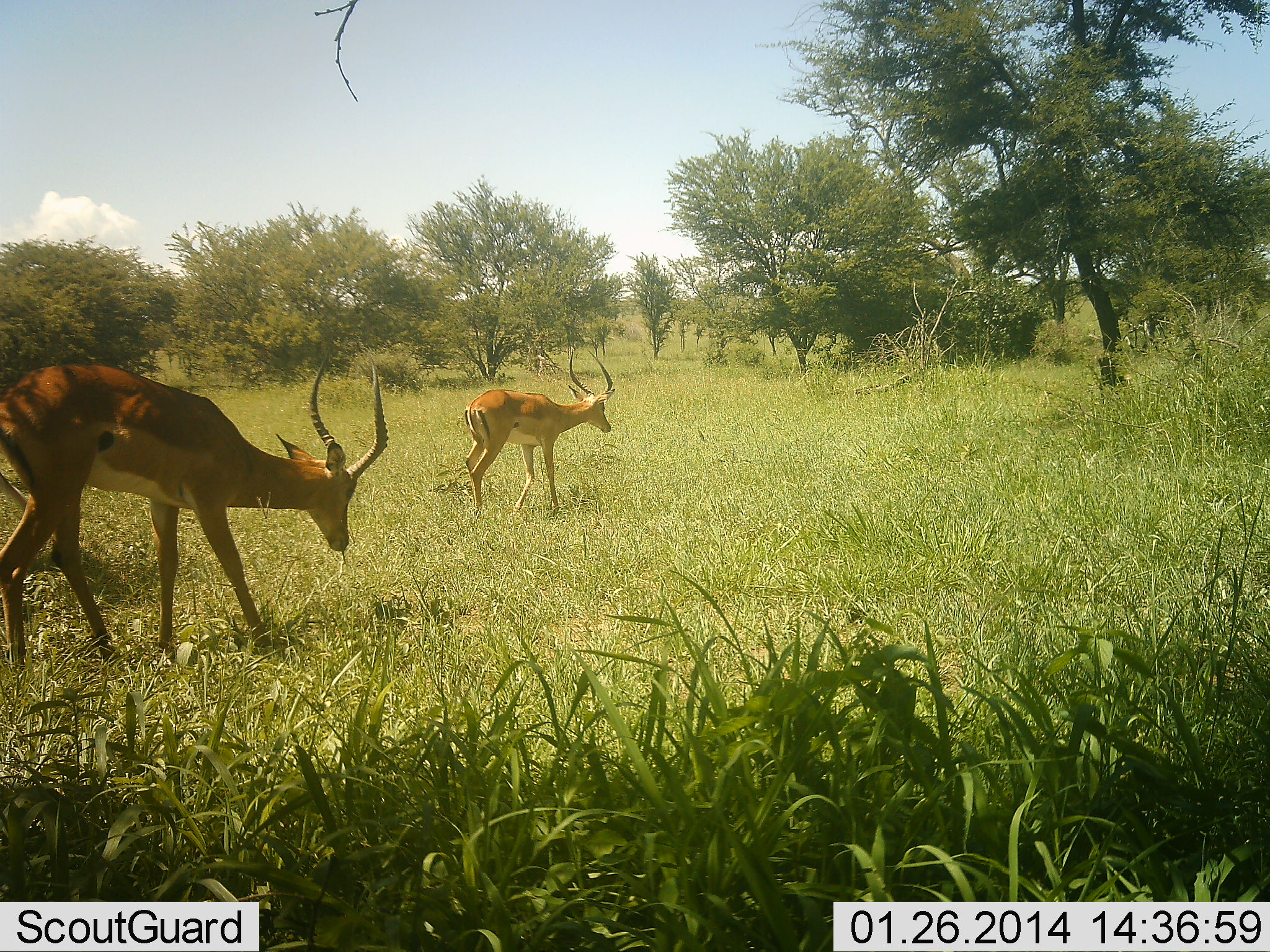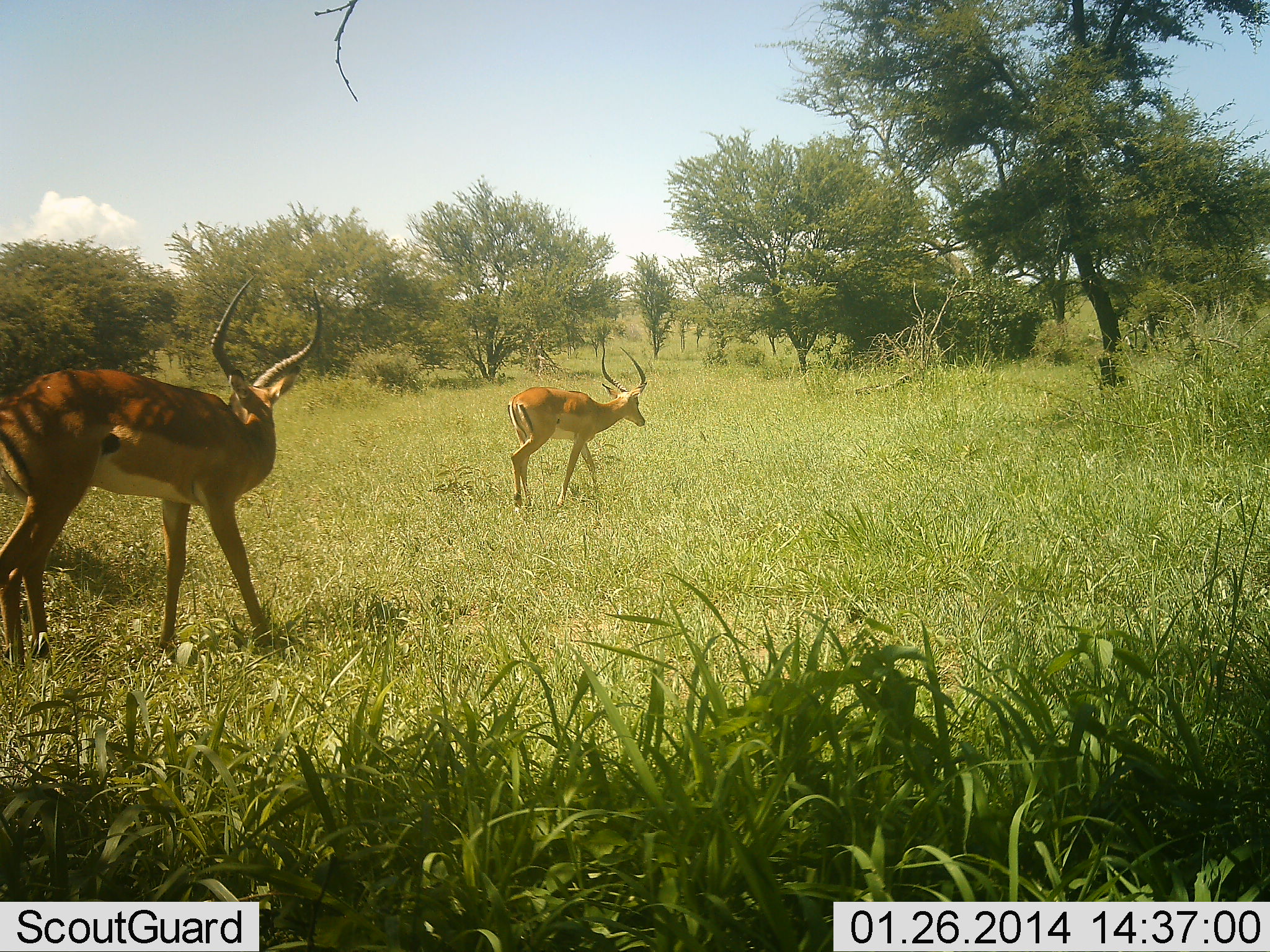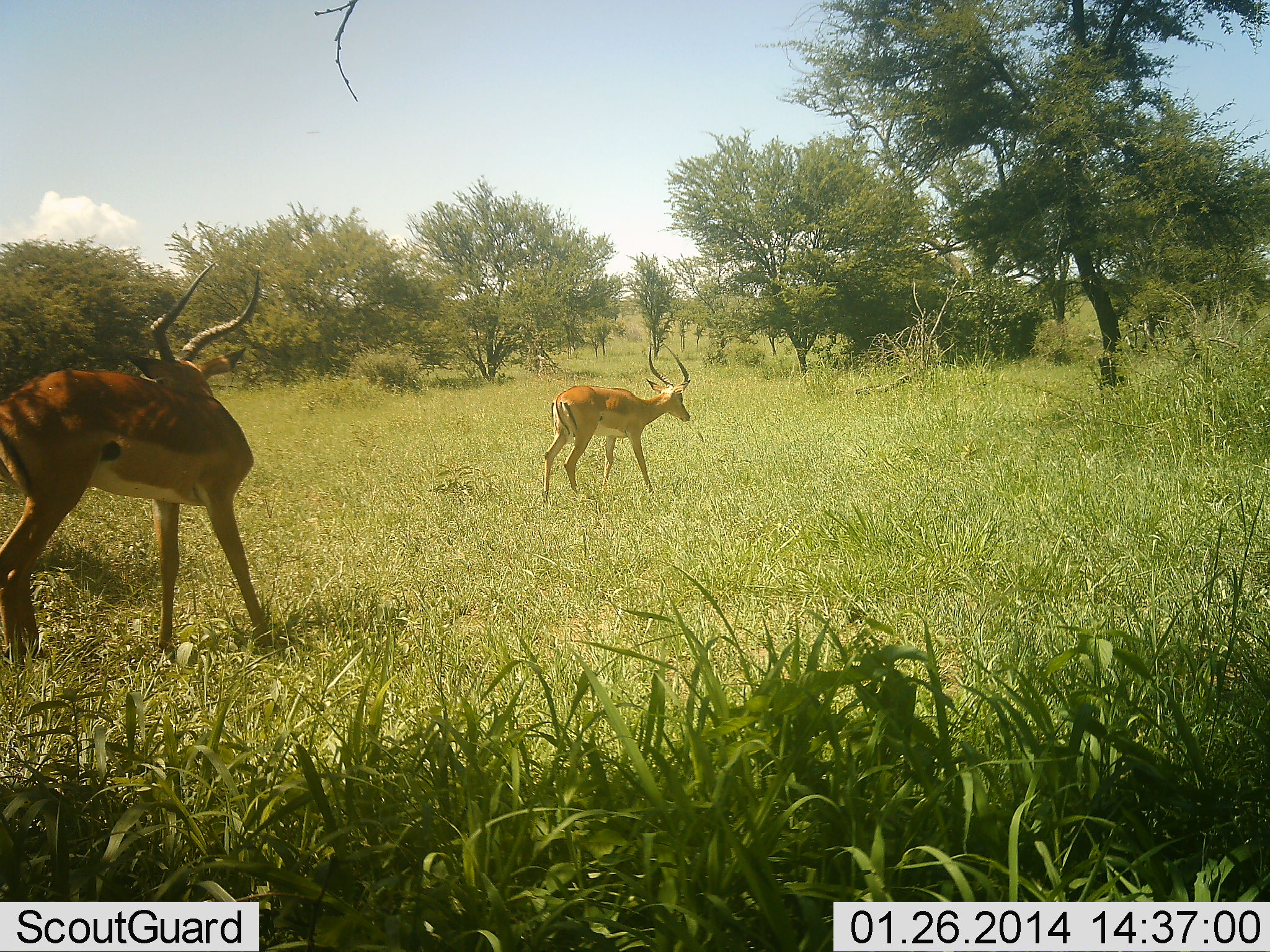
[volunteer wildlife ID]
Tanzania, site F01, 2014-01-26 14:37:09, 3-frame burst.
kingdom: Animalia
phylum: Chordata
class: Mammalia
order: Artiodactyla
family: Bovidae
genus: Aepyceros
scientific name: Aepyceros melampus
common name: impala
Impala (Aepyceros melampus), count 2. Behavior (volunteer vote fractions): standing 30%, resting 0%, moving 100%, interacting 0%. Young present (vote fraction): 0%. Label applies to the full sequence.